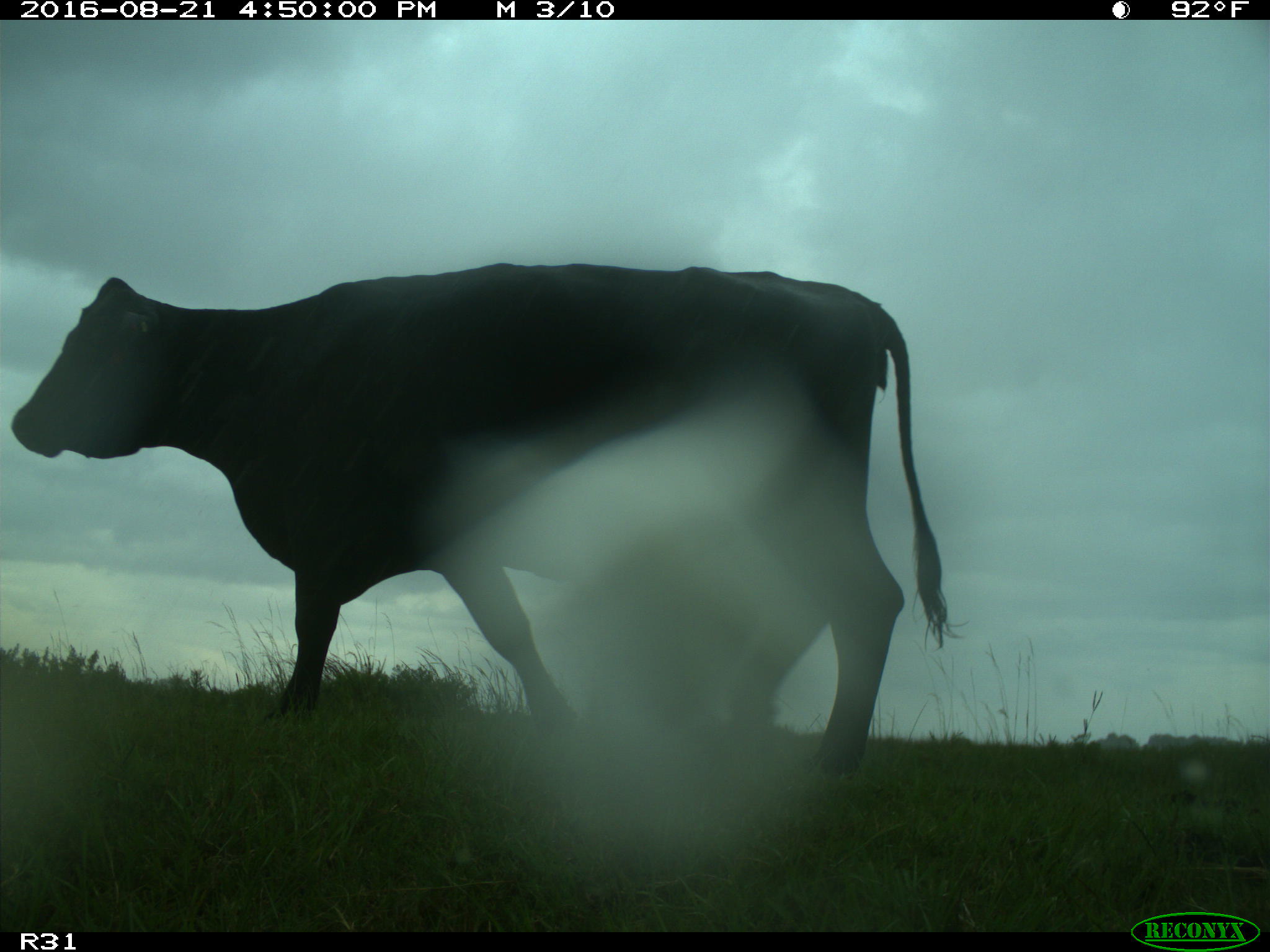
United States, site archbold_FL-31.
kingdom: Animalia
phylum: Chordata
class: Mammalia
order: Artiodactyla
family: Bovidae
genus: Bos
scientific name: Bos taurus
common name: domestic cow